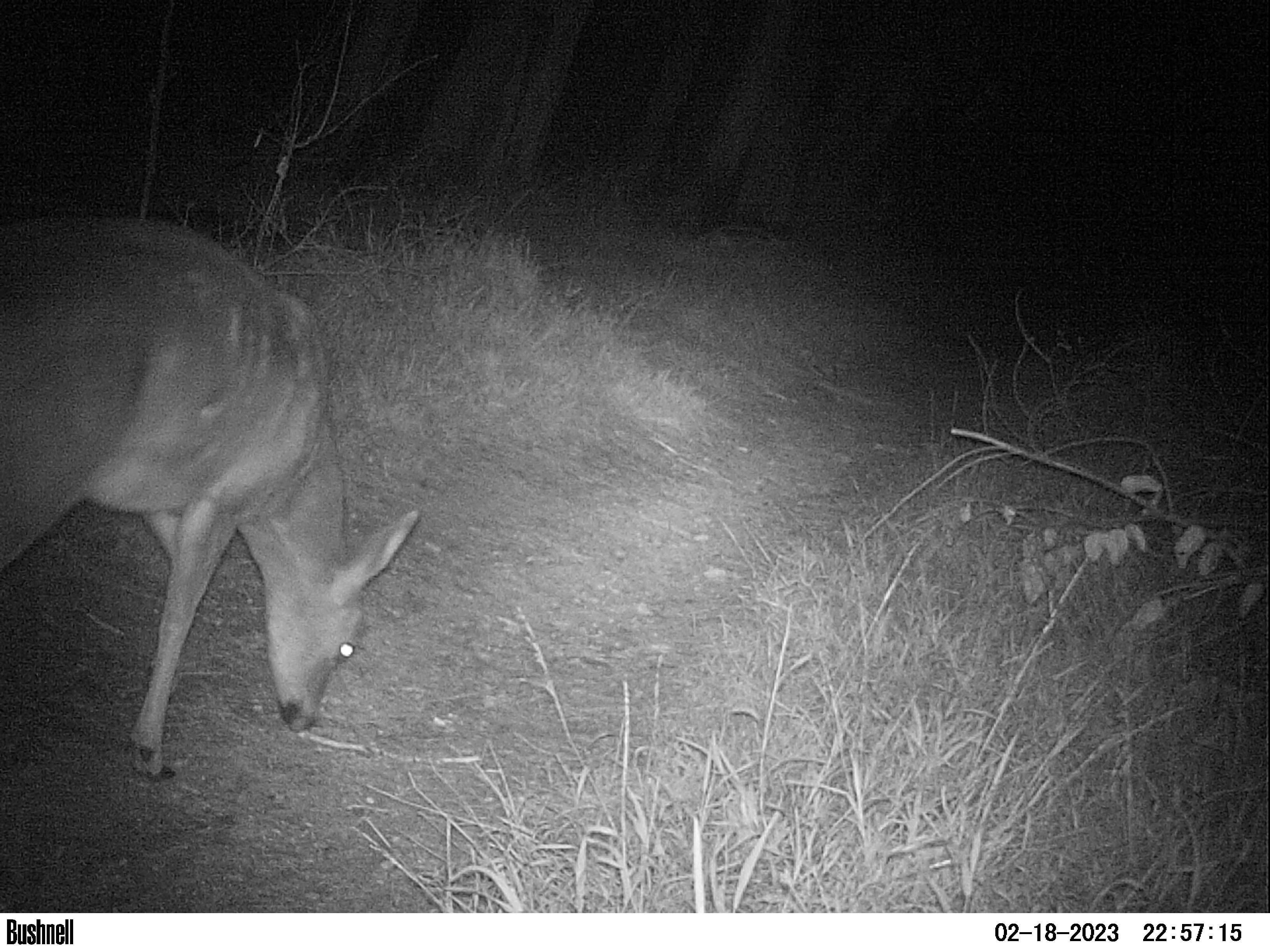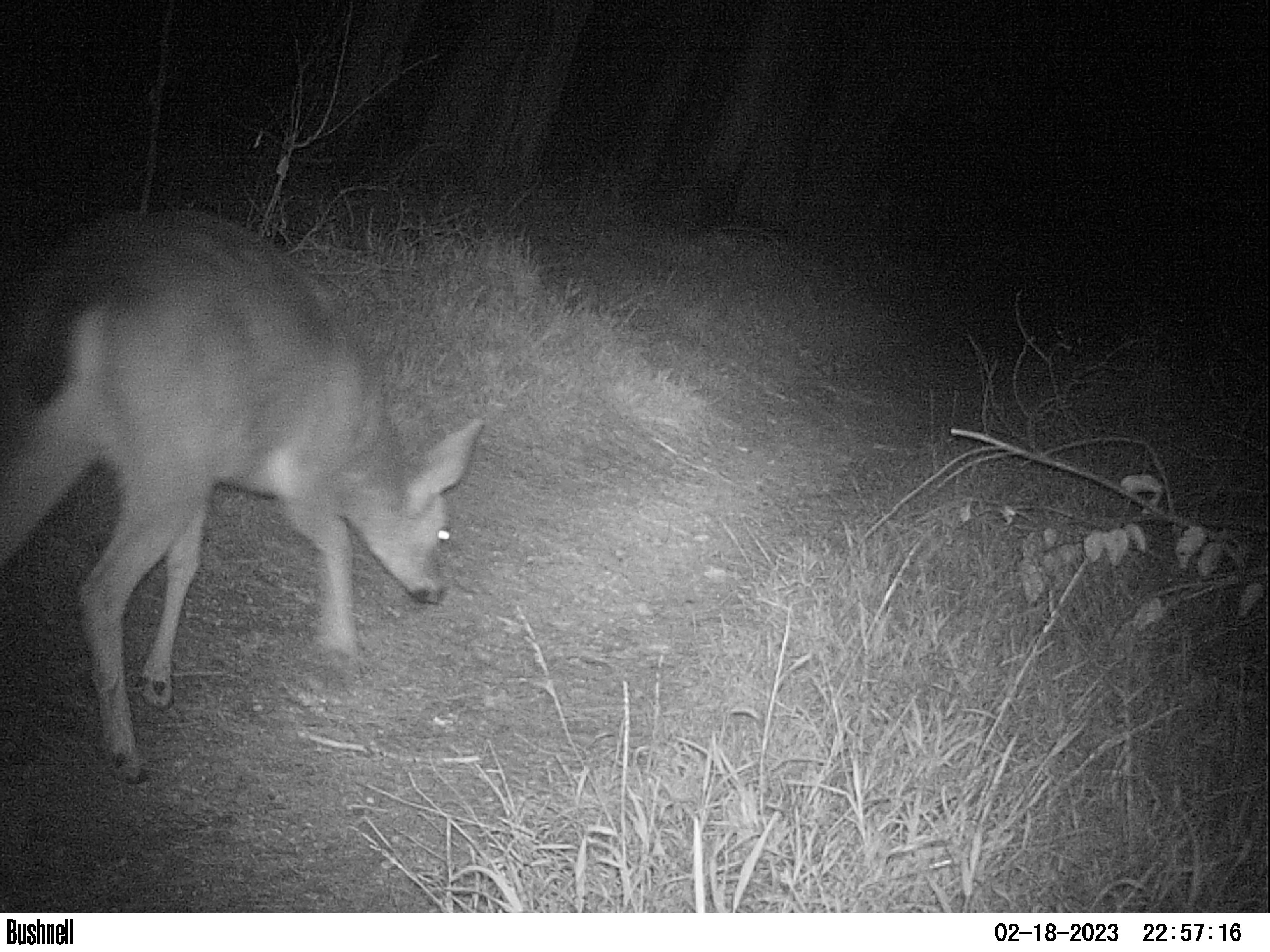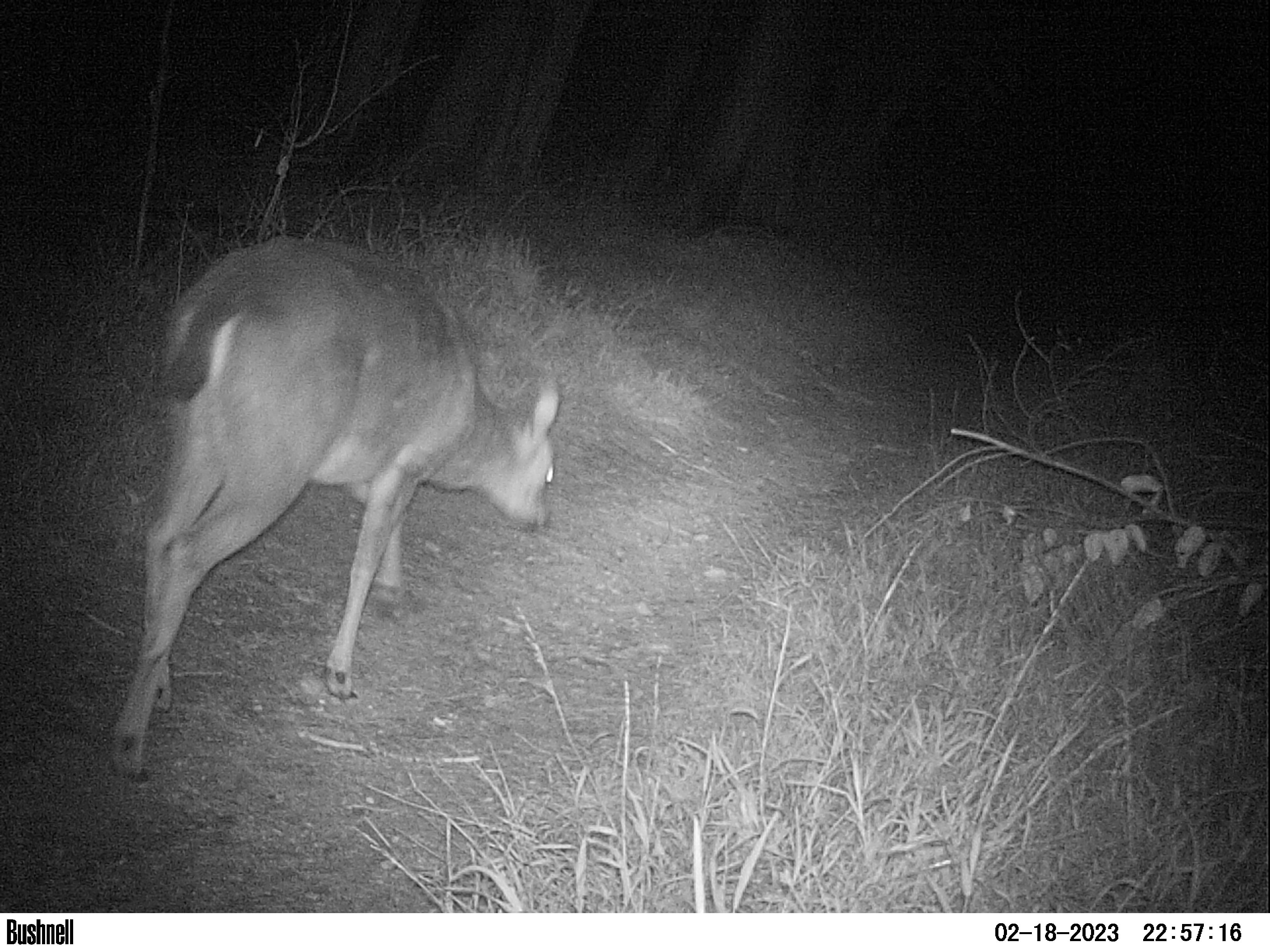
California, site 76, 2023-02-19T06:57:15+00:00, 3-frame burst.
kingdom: Animalia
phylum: Chordata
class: Mammalia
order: Artiodactyla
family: Cervidae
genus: Odocoileus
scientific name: Odocoileus hemionus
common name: mule deer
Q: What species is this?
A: Mule deer (Odocoileus hemionus).